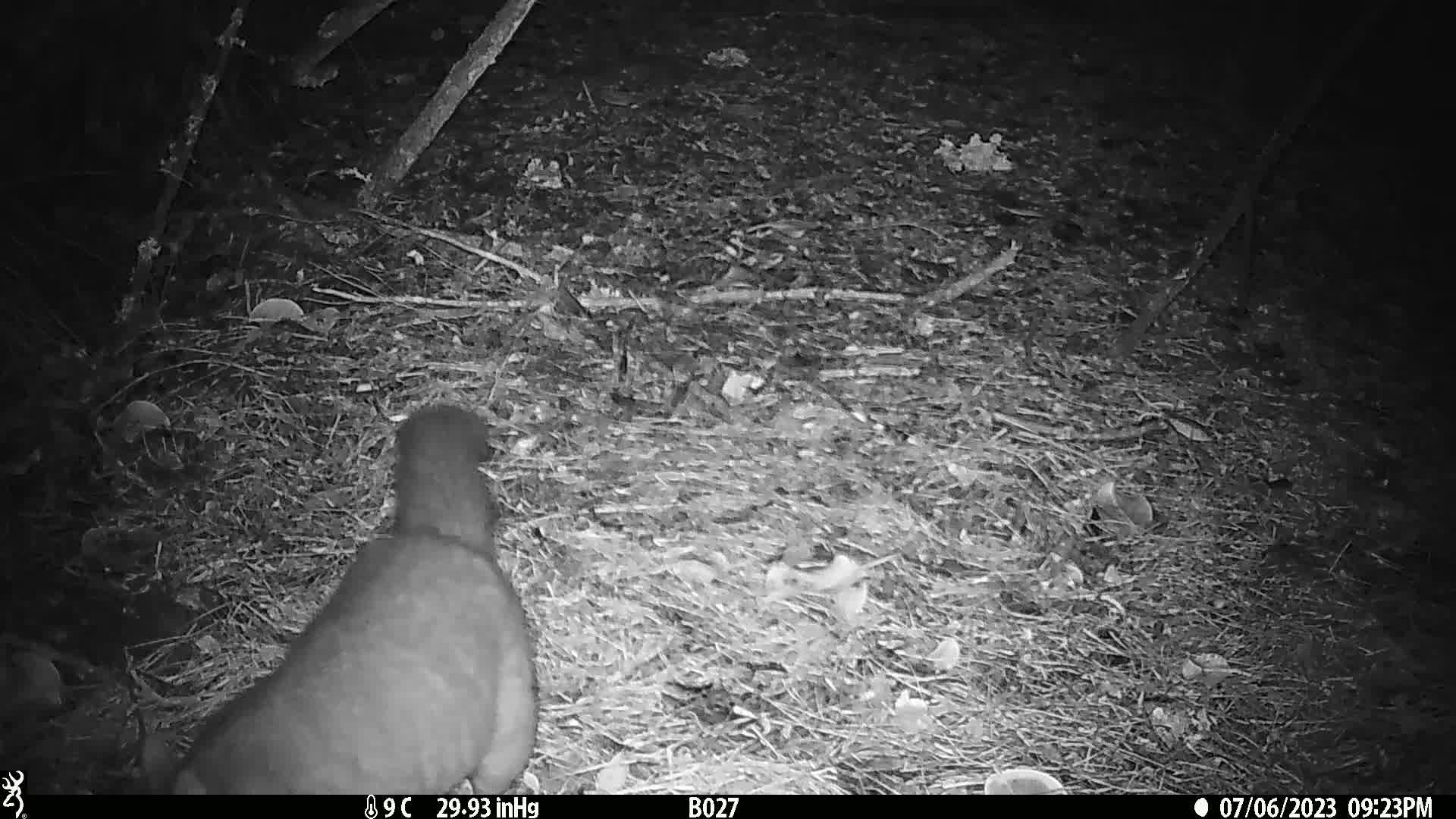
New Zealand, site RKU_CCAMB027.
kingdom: Animalia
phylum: Chordata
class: Mammalia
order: Diprotodontia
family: Phalangeridae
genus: Trichosurus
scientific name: Trichosurus vulpecula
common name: common brushtail possum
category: possum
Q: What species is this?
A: Possum (common brushtail possum) (Trichosurus vulpecula).